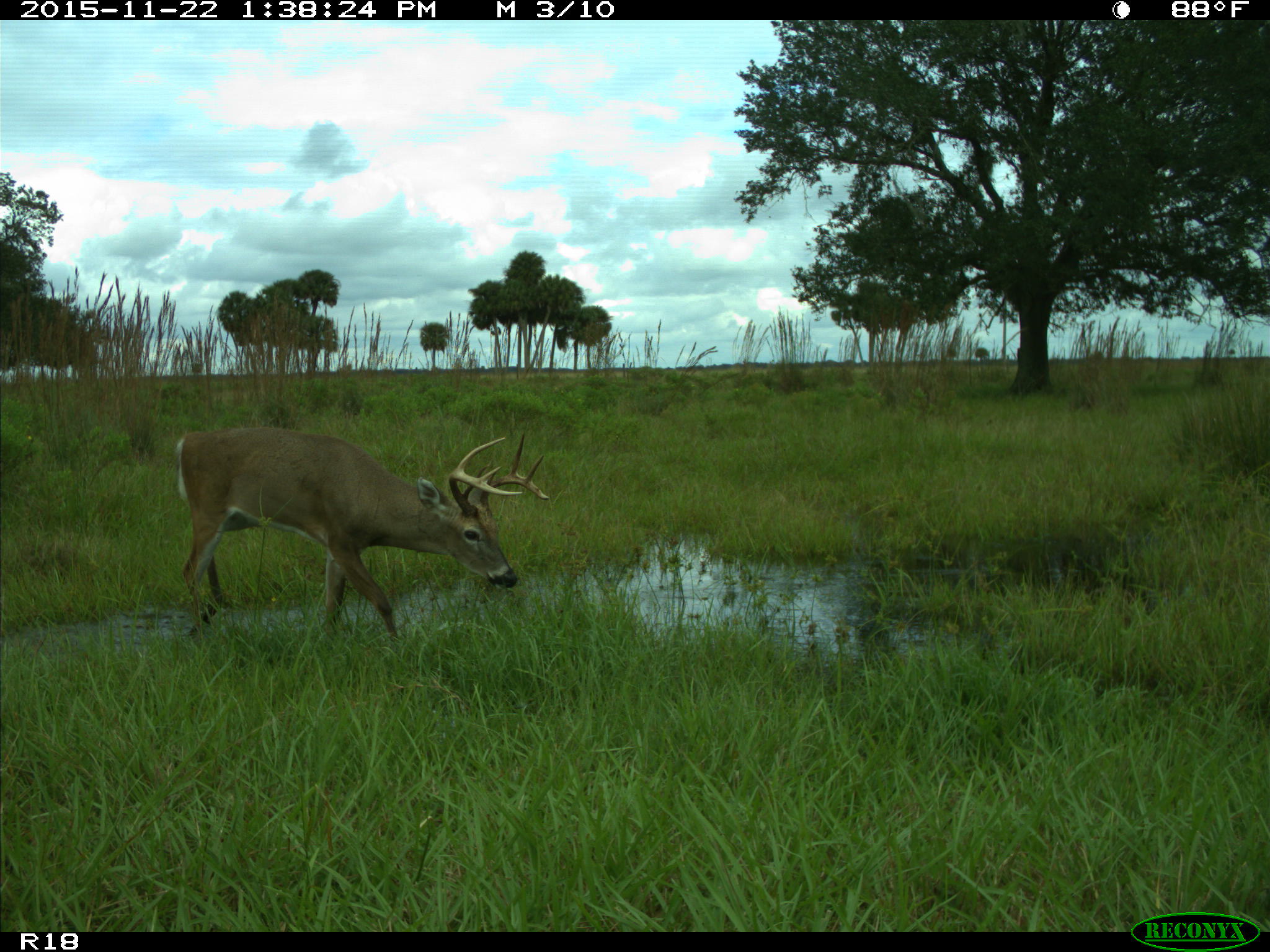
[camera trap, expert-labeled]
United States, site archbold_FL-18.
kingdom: Animalia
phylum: Chordata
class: Mammalia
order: Artiodactyla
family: Cervidae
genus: Odocoileus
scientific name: Odocoileus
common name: deer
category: unidentified deer